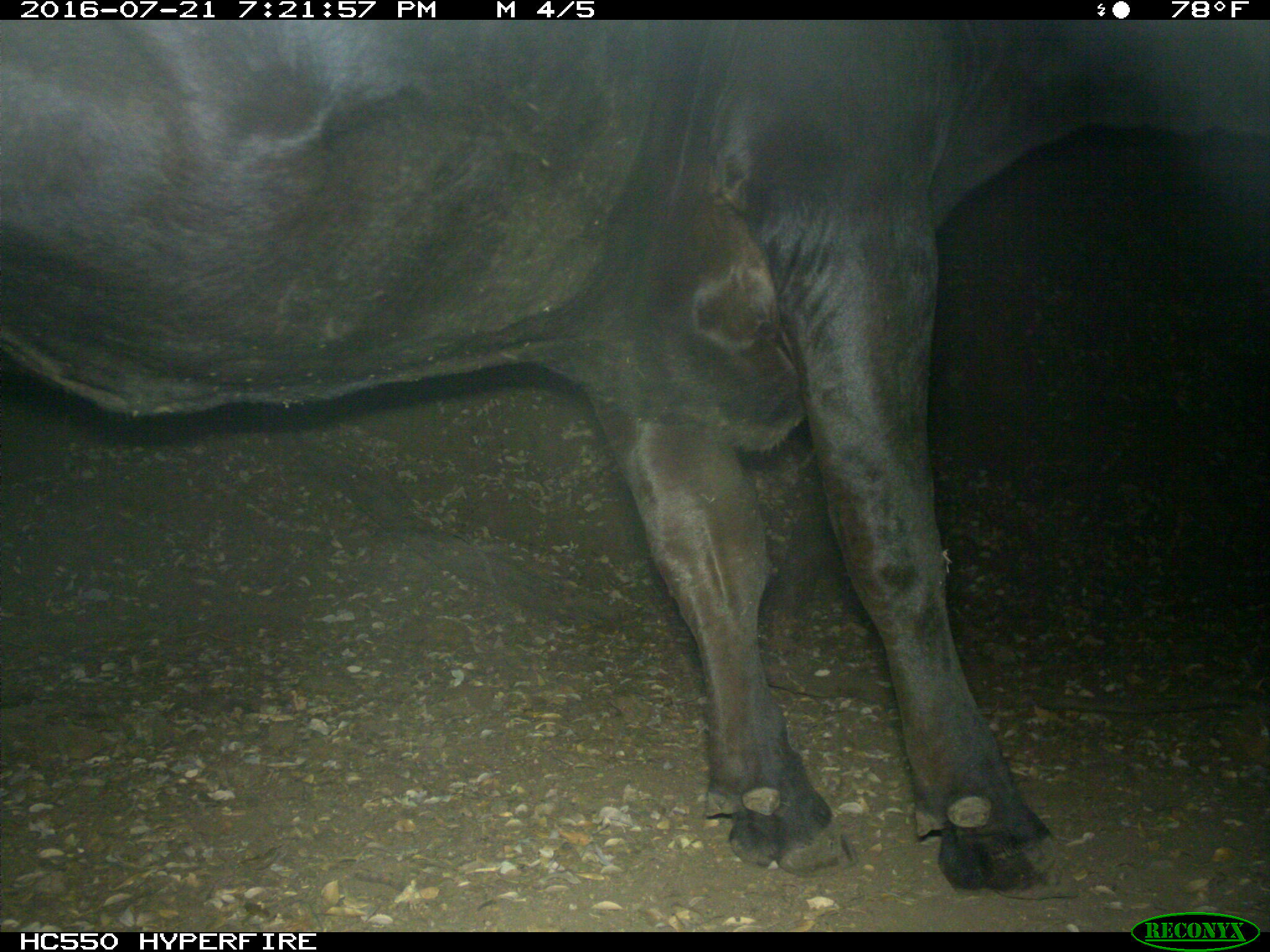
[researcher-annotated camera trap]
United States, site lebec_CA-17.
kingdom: Animalia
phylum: Chordata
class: Mammalia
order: Artiodactyla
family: Bovidae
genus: Bos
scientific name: Bos taurus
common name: domestic cow